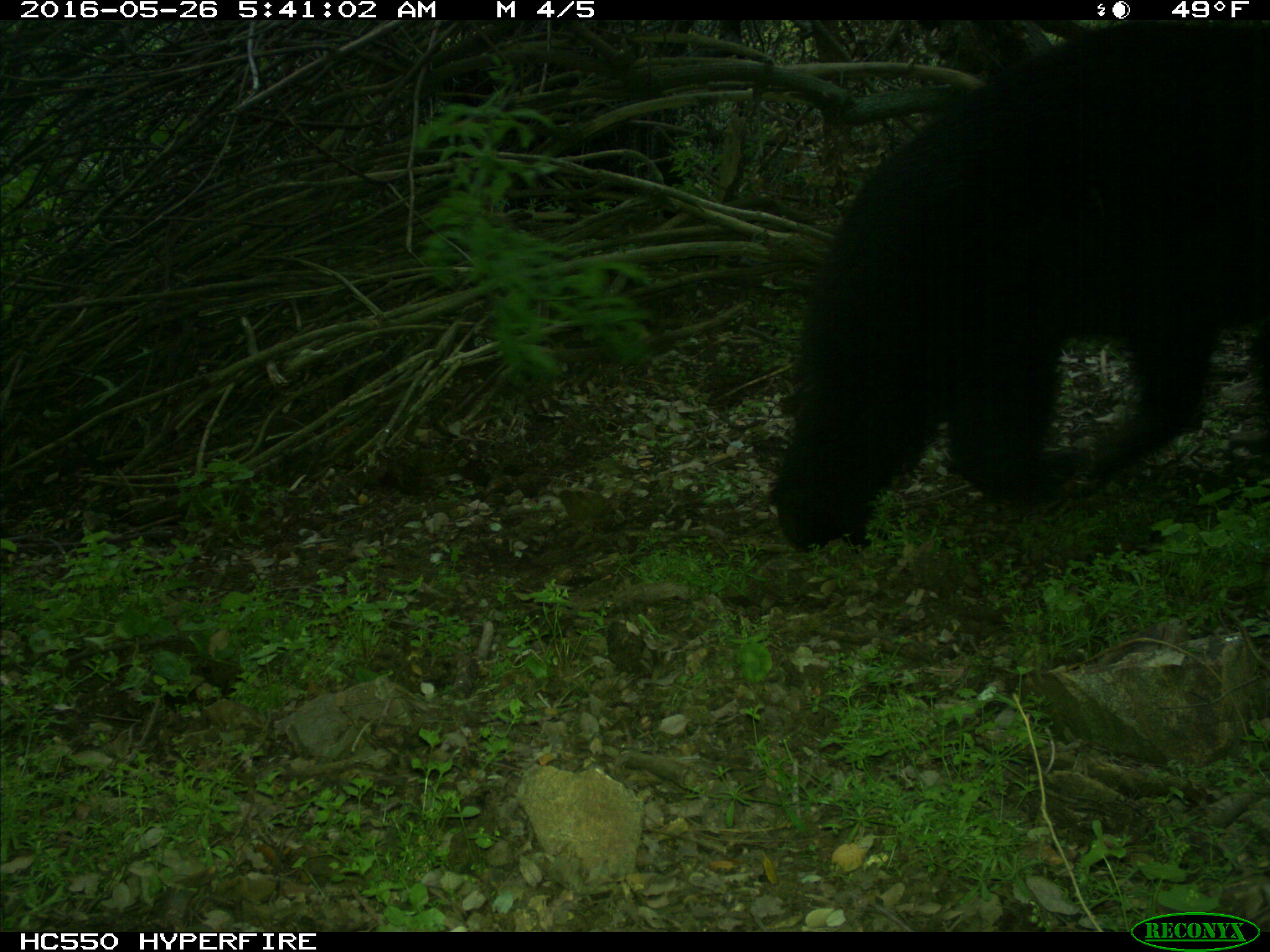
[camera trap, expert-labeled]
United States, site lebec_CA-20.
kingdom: Animalia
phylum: Chordata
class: Mammalia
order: Carnivora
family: Ursidae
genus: Ursus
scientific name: Ursus americanus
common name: american black bear